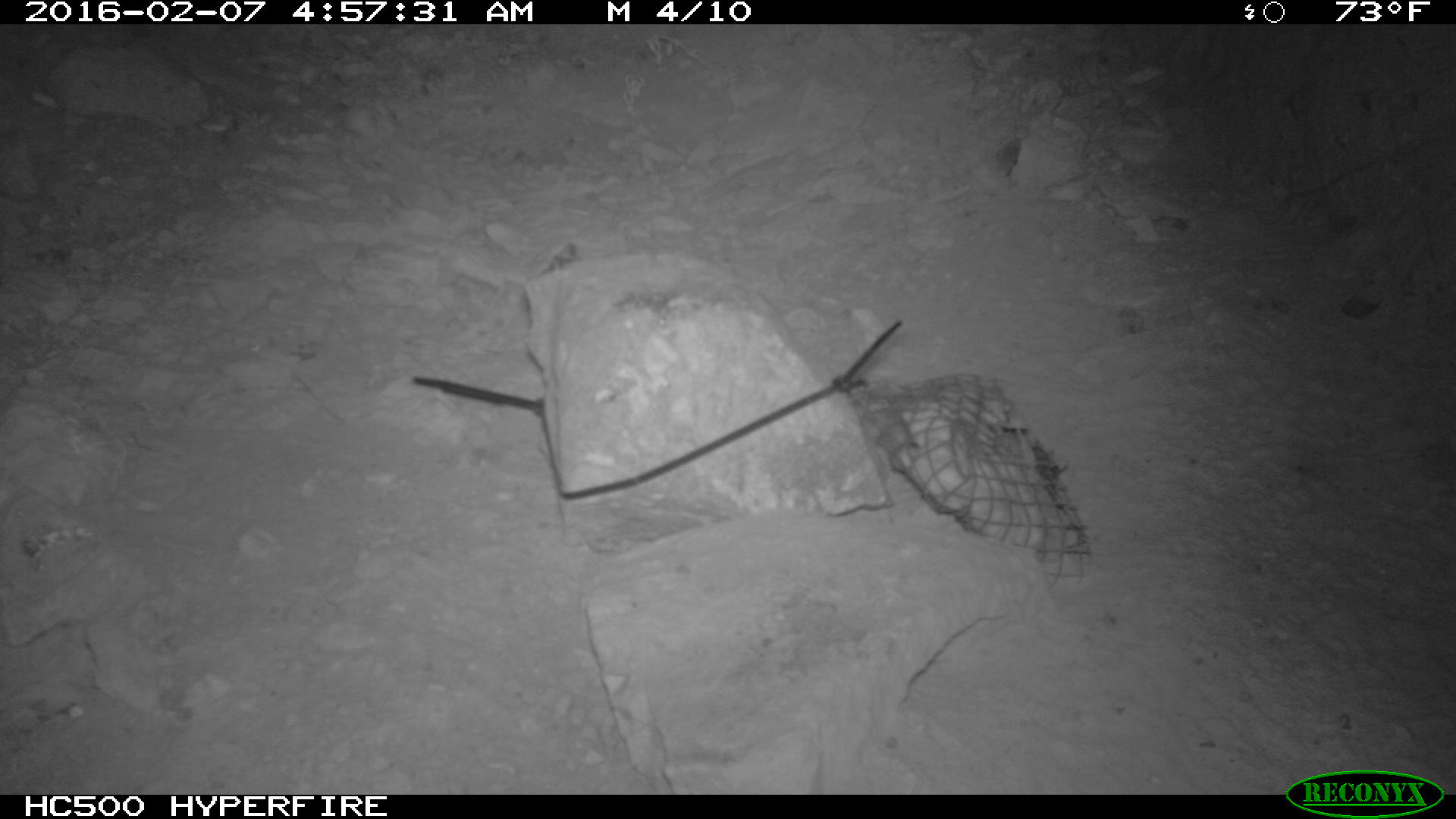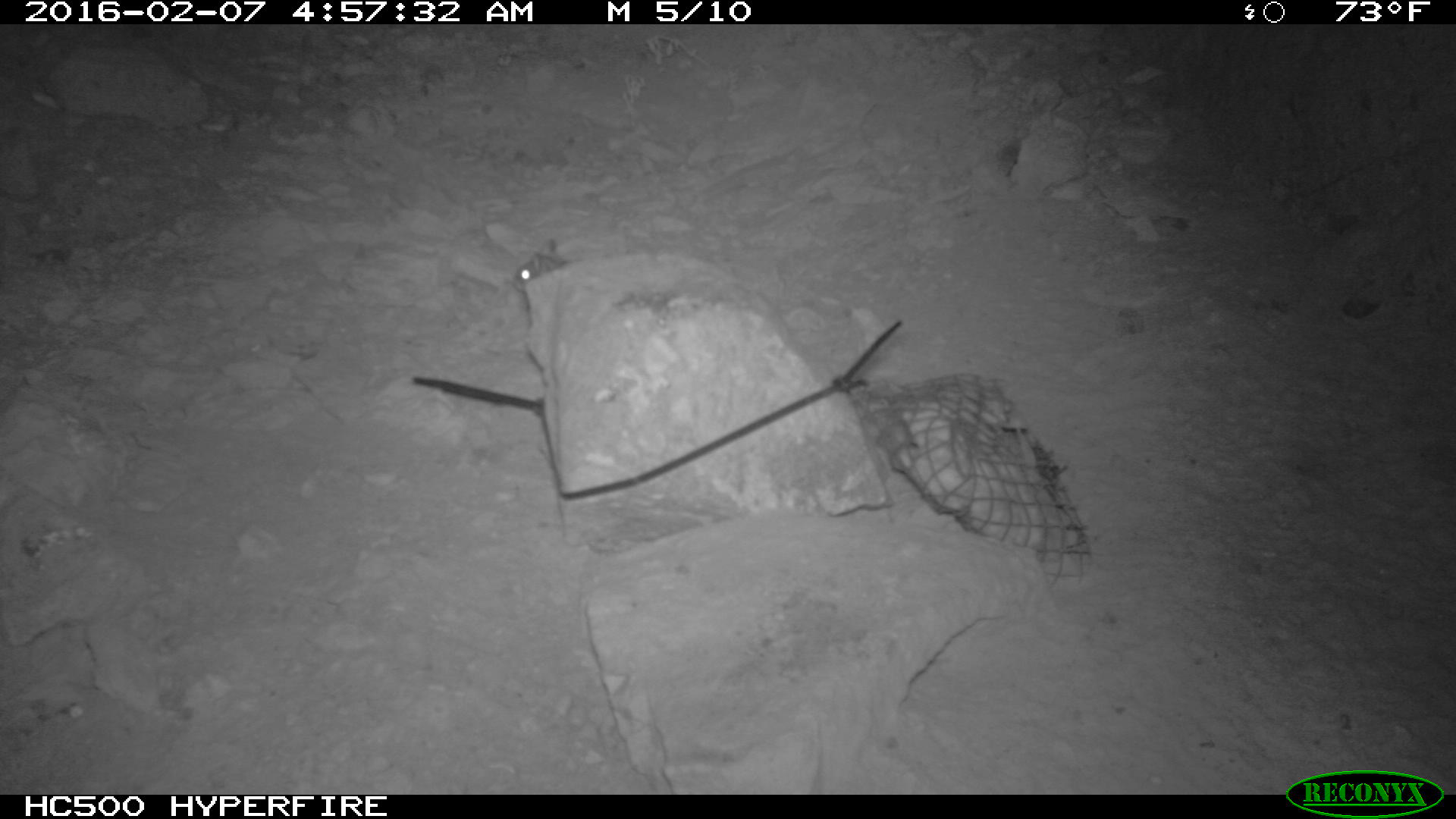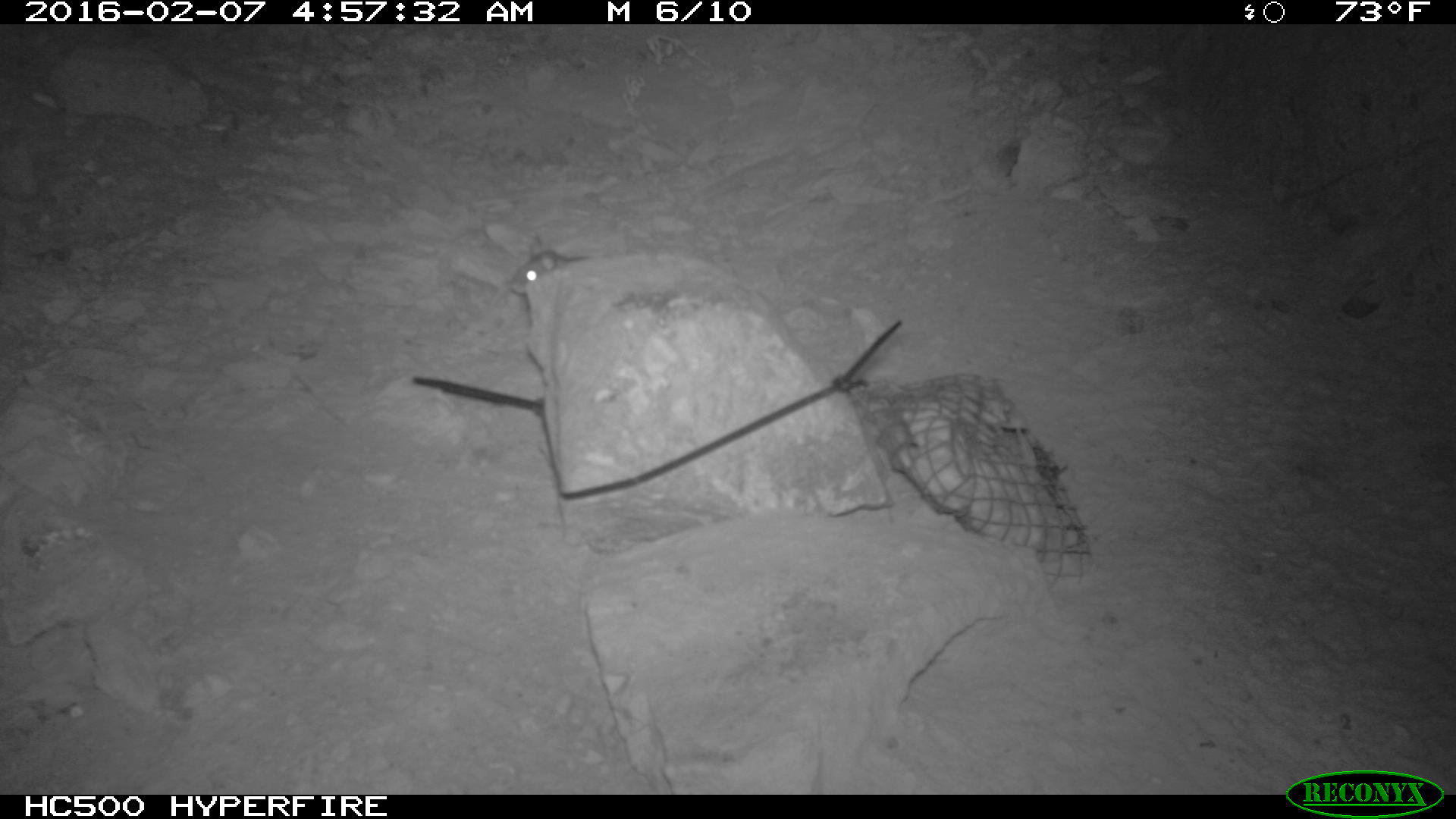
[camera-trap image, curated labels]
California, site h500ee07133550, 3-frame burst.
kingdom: Animalia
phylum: Chordata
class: Mammalia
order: Rodentia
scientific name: Rodentia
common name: rodent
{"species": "rodent (Rodentia)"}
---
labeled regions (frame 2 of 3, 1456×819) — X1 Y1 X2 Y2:
rodent: 513 238 567 293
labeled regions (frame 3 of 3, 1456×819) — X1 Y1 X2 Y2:
rodent: 504 232 586 295